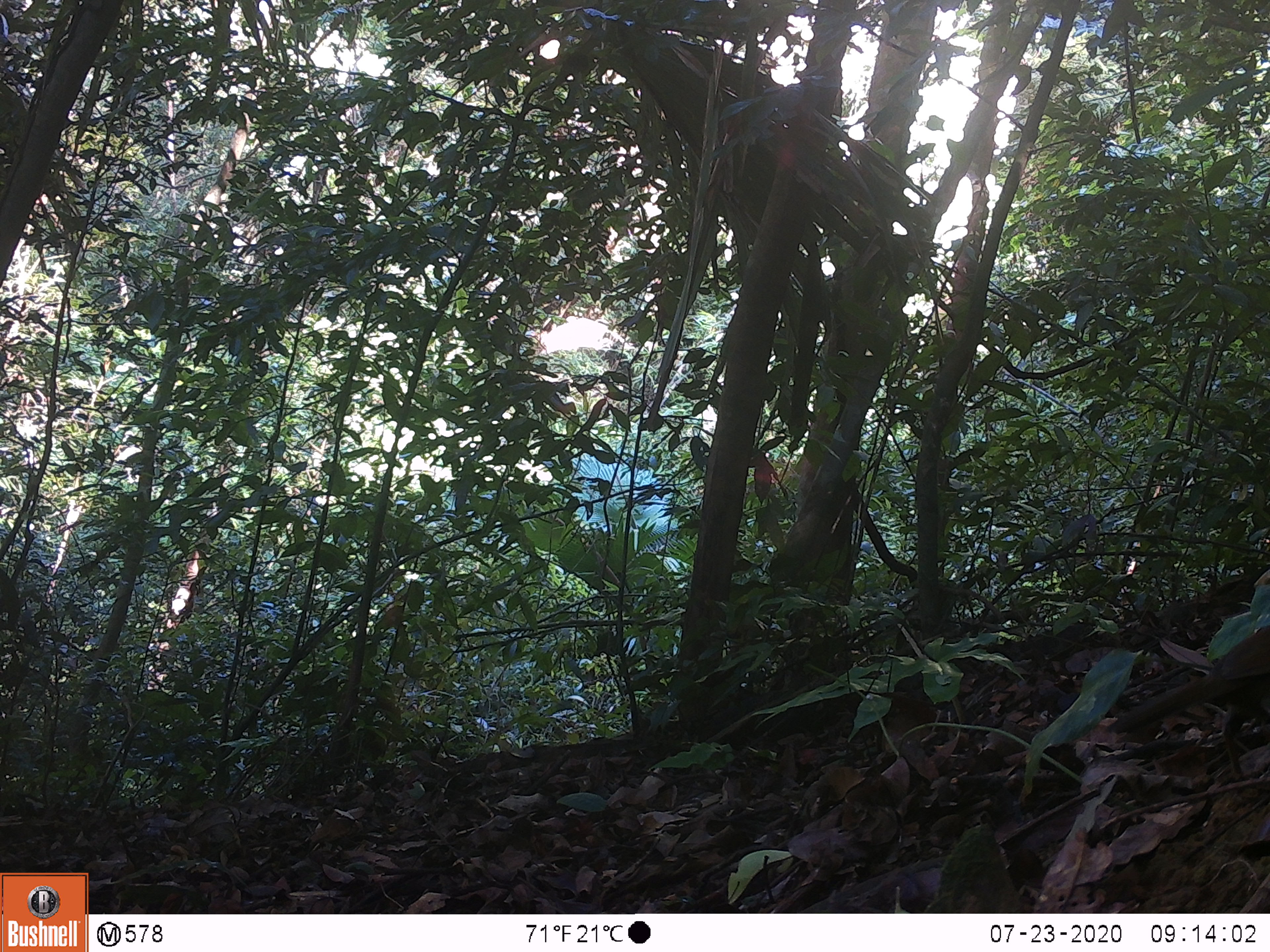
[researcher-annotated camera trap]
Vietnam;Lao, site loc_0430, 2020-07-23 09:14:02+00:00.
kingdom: Animalia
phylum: Chordata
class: Aves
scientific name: Aves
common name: bird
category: unidentified bird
Unidentified bird (bird) (Aves). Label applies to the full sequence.